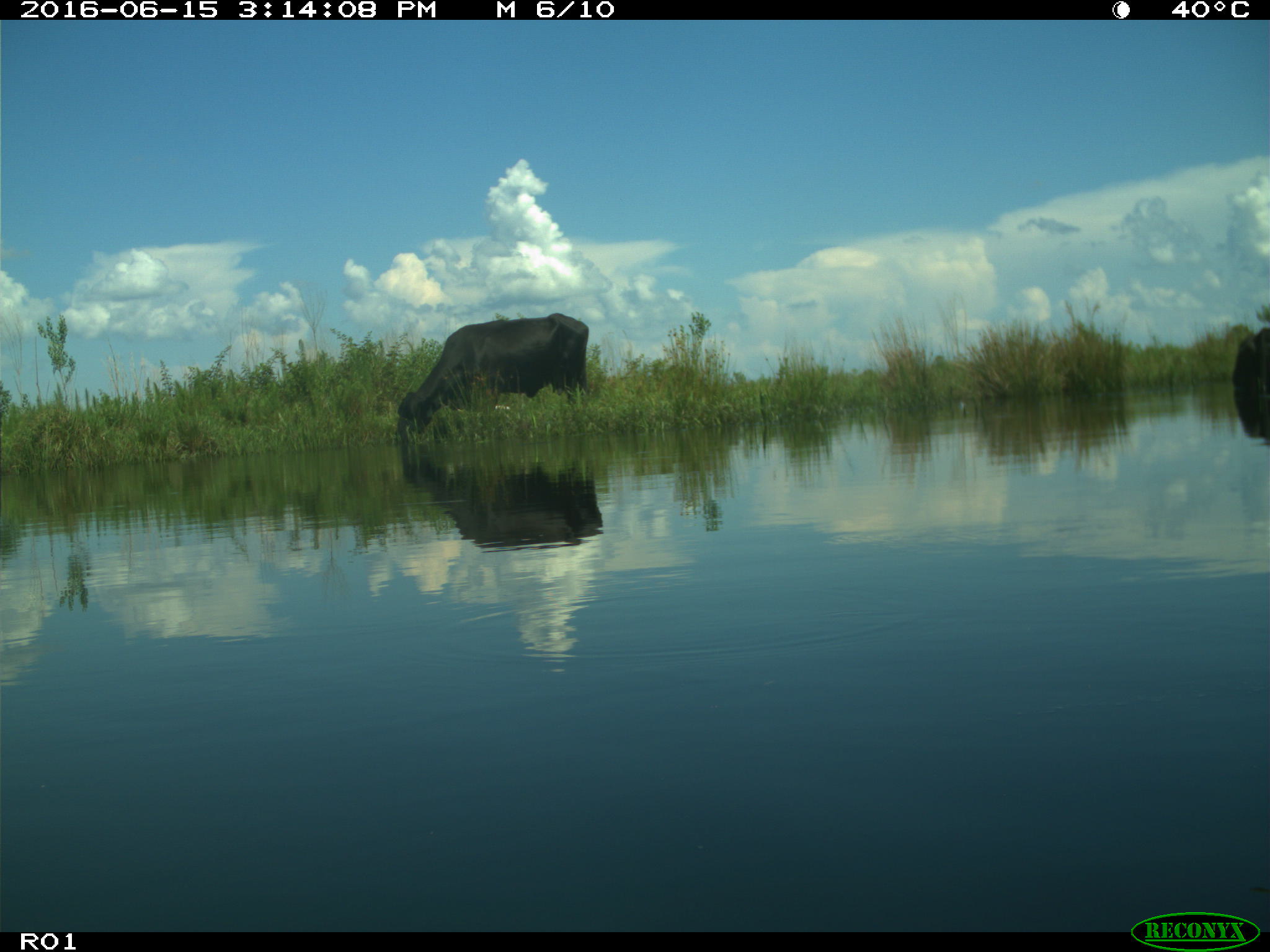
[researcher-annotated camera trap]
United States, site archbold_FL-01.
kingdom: Animalia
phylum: Chordata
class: Mammalia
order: Artiodactyla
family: Bovidae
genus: Bos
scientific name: Bos taurus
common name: domestic cow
Bos taurus (domestic cow).